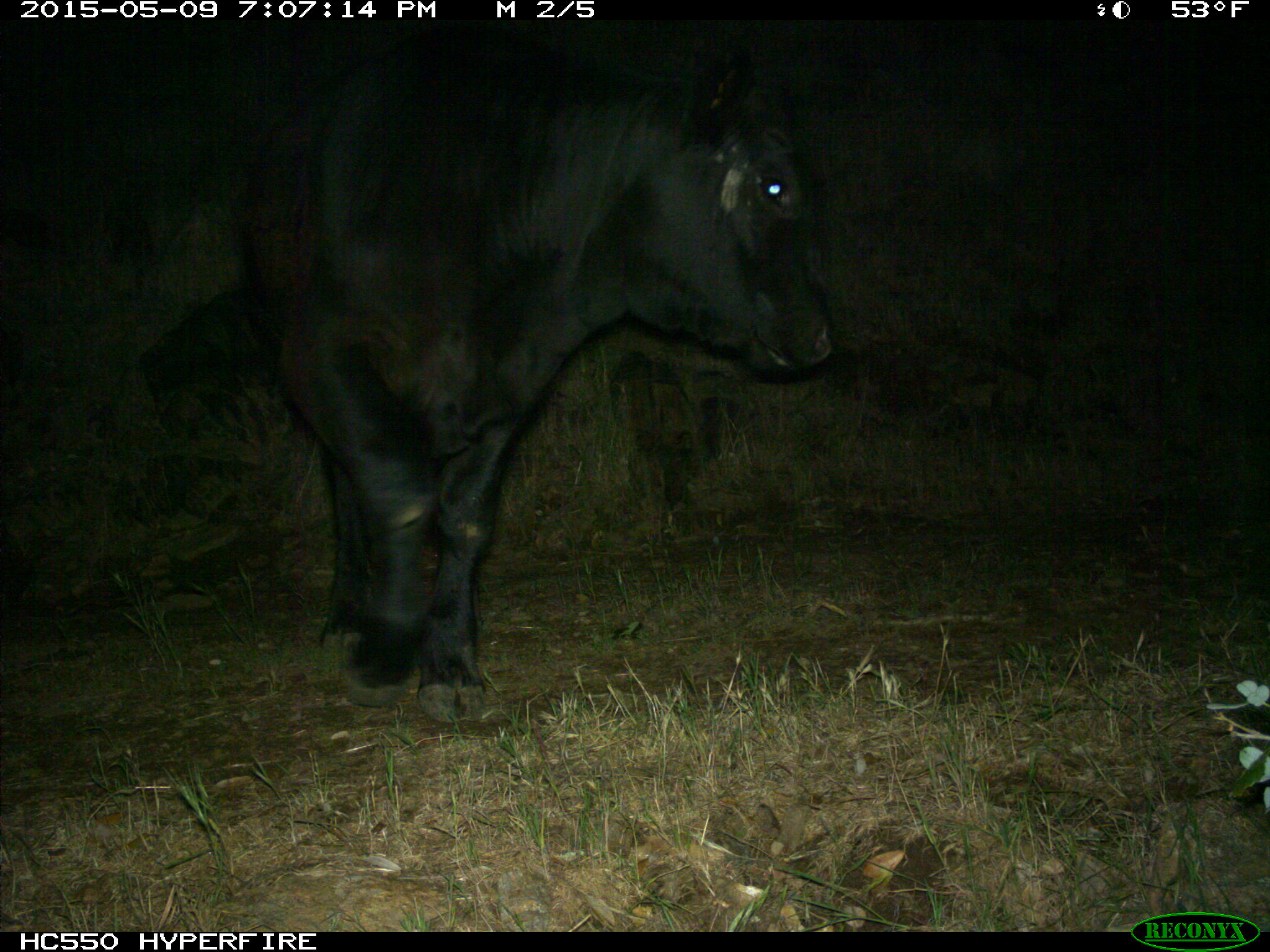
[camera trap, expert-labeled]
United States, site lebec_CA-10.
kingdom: Animalia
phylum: Chordata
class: Mammalia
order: Artiodactyla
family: Bovidae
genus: Bos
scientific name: Bos taurus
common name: domestic cow